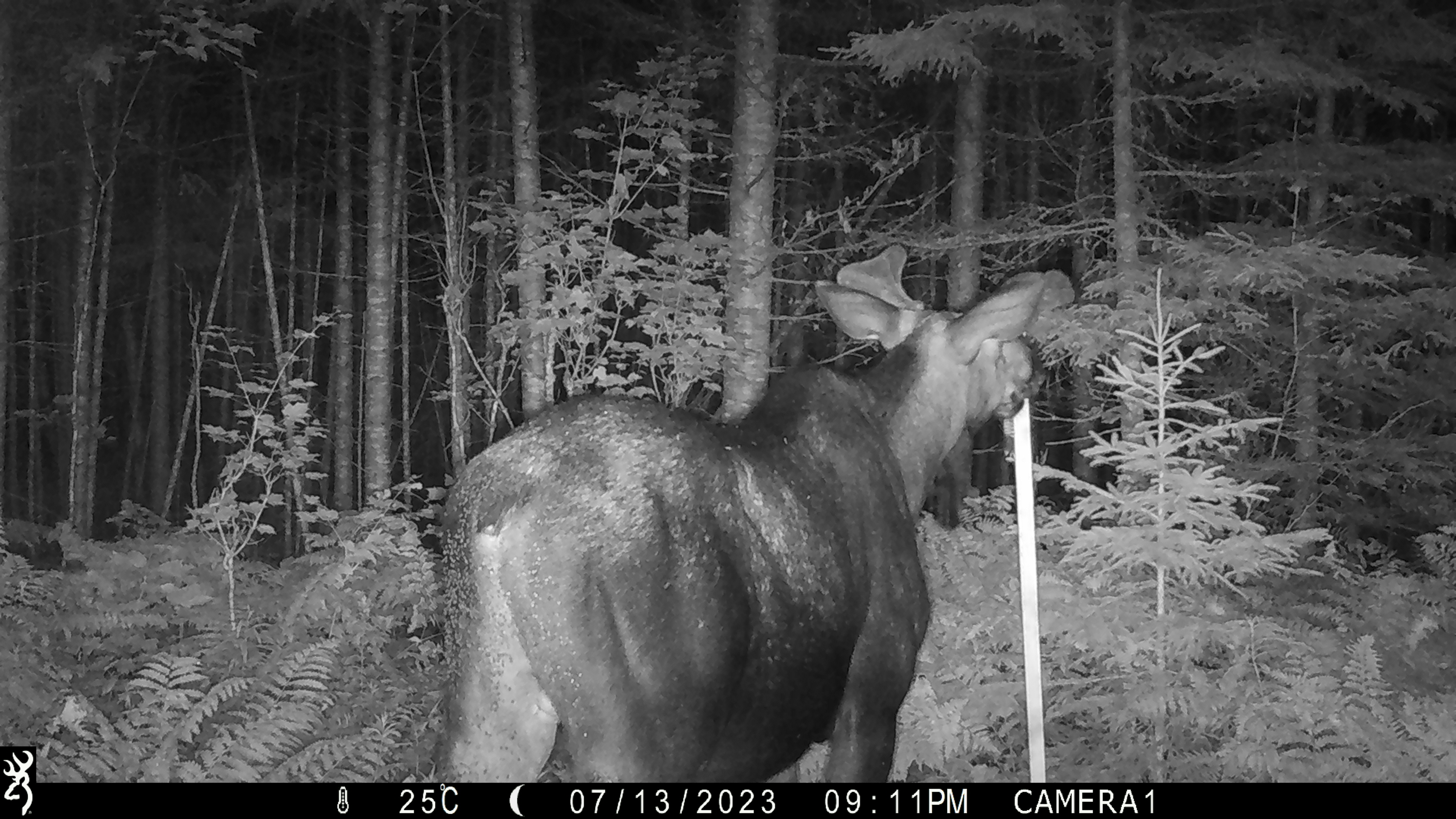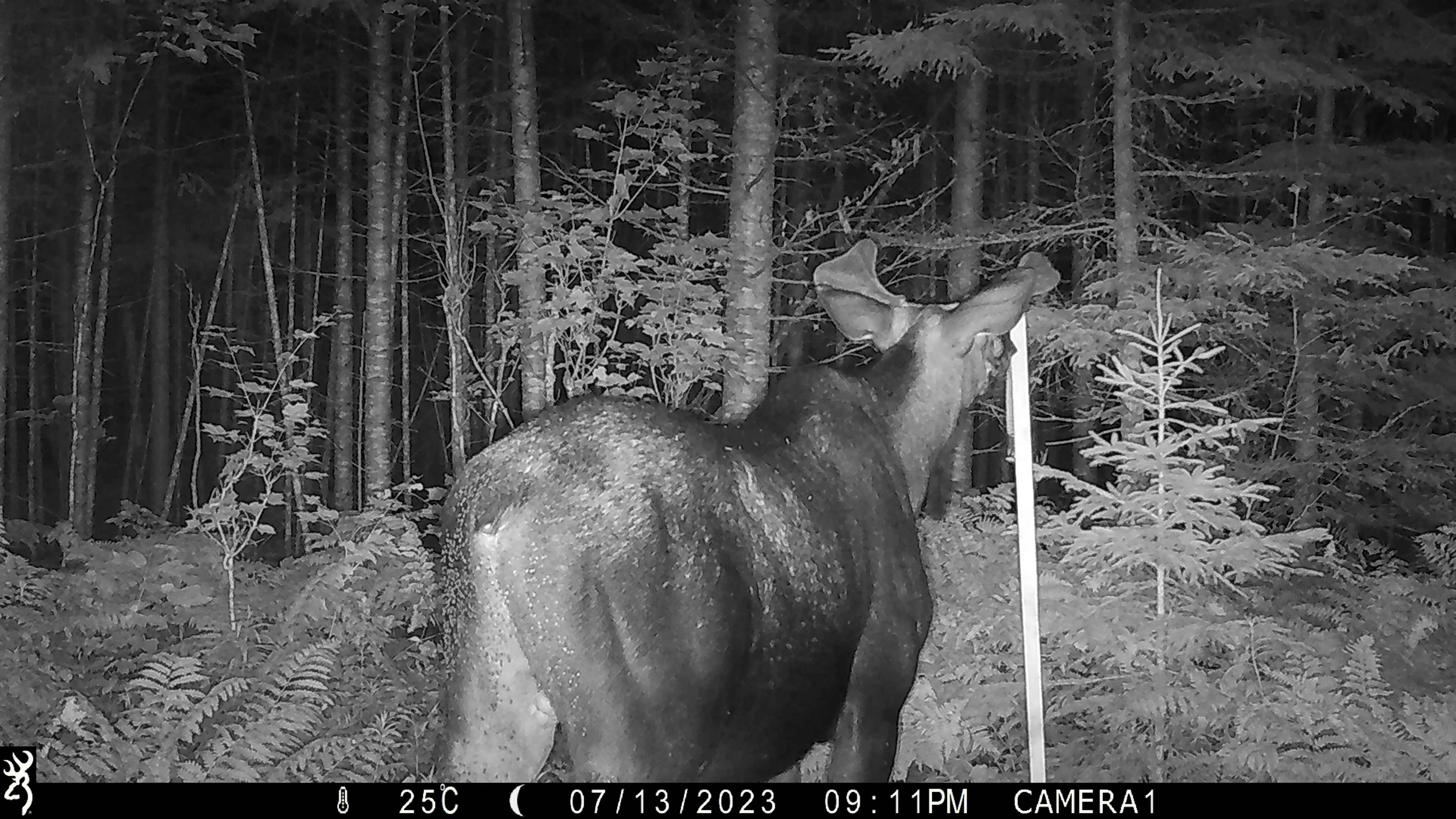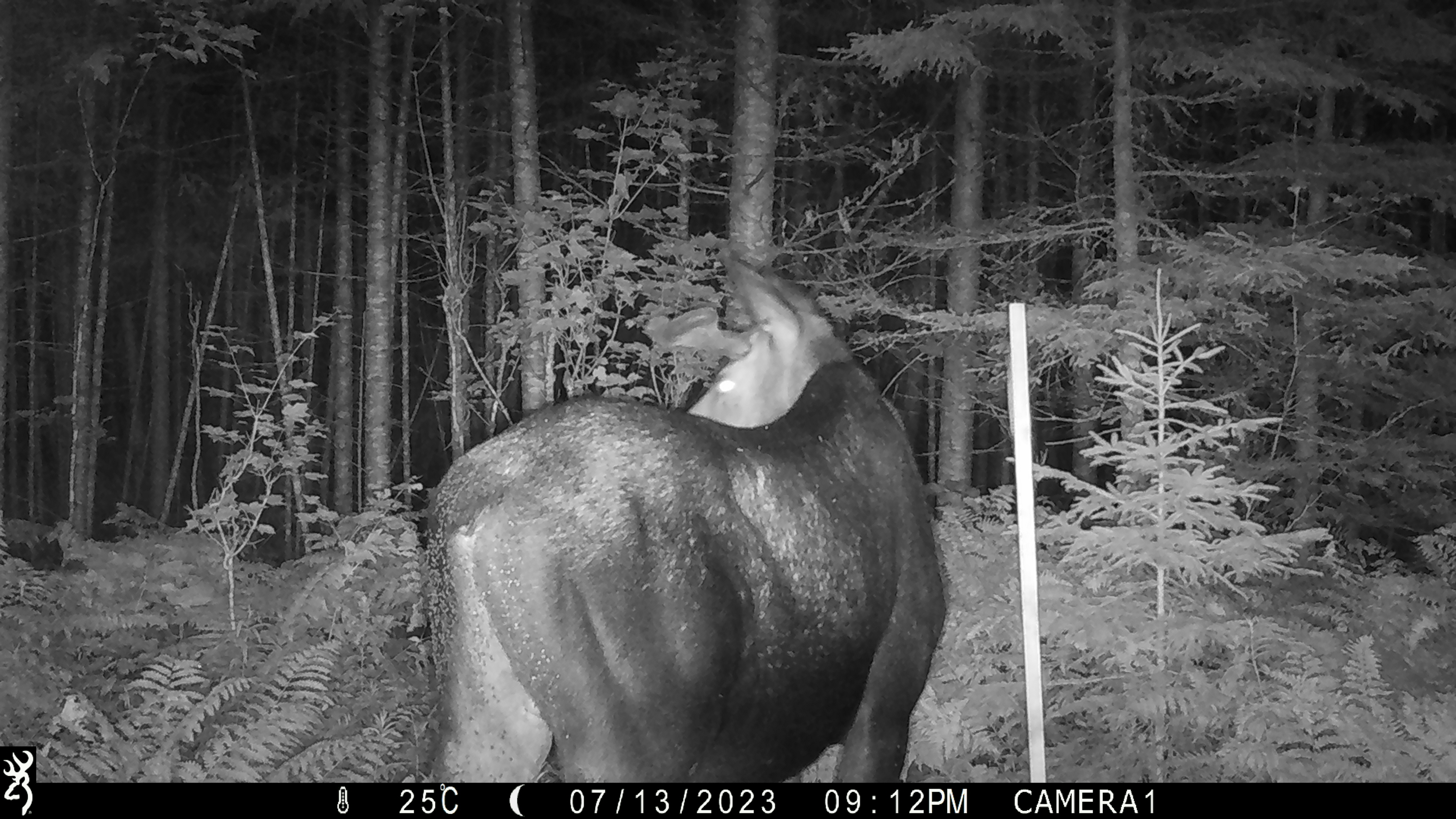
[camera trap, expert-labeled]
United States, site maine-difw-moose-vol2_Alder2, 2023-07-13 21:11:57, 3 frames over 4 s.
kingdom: Animalia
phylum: Chordata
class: Mammalia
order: Artiodactyla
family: Cervidae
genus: Alces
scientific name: Alces alces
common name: moose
Moose (Alces alces).